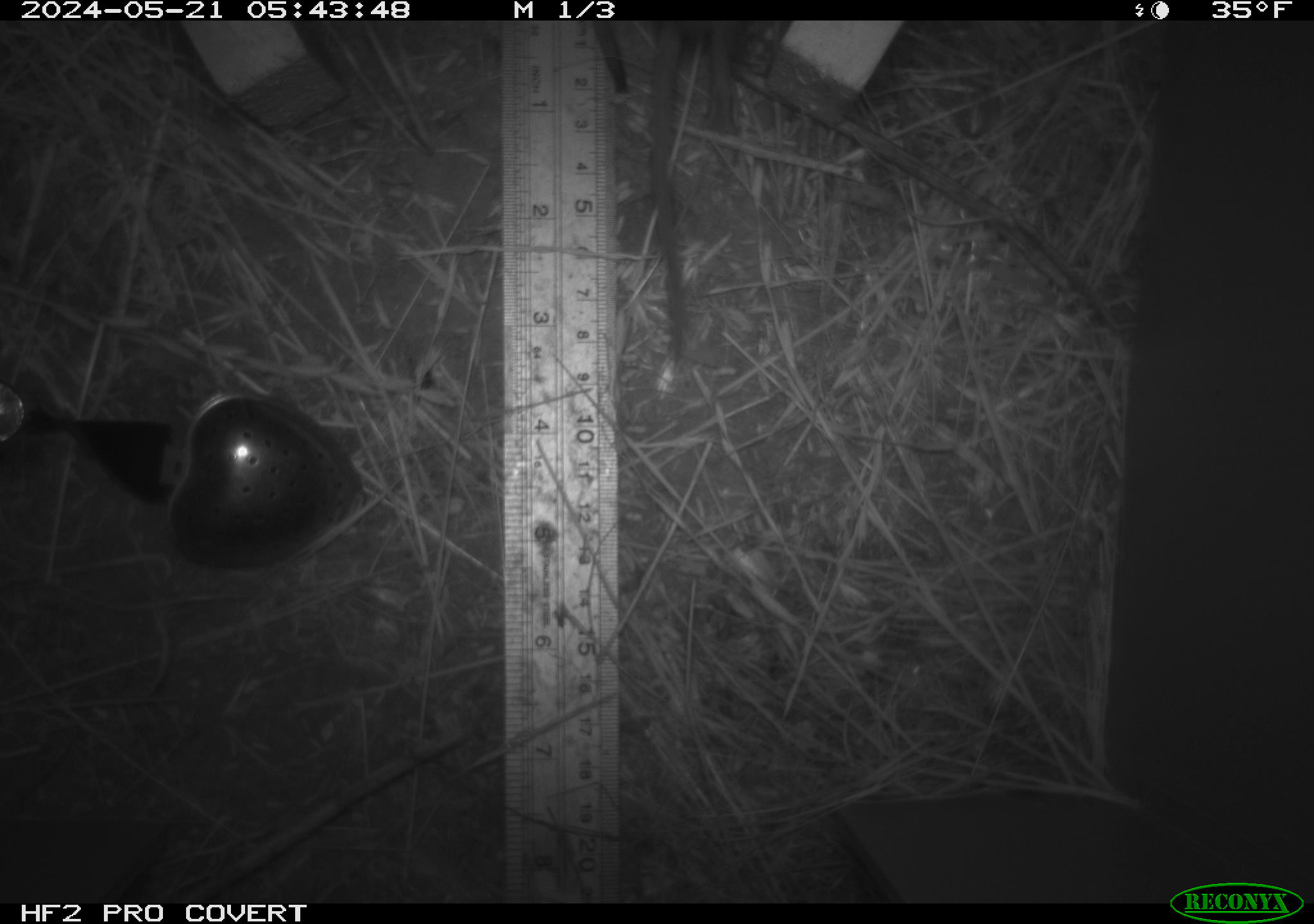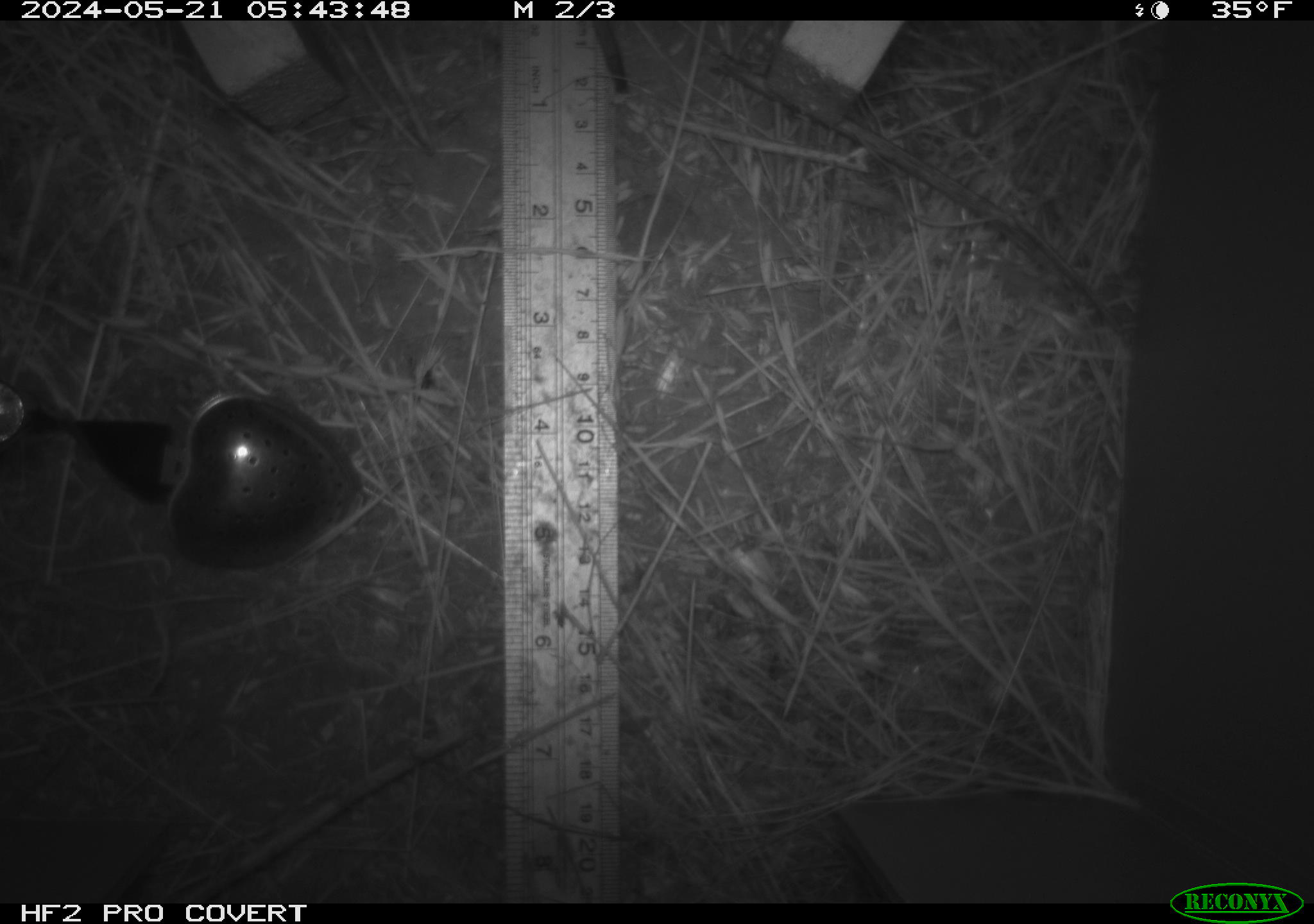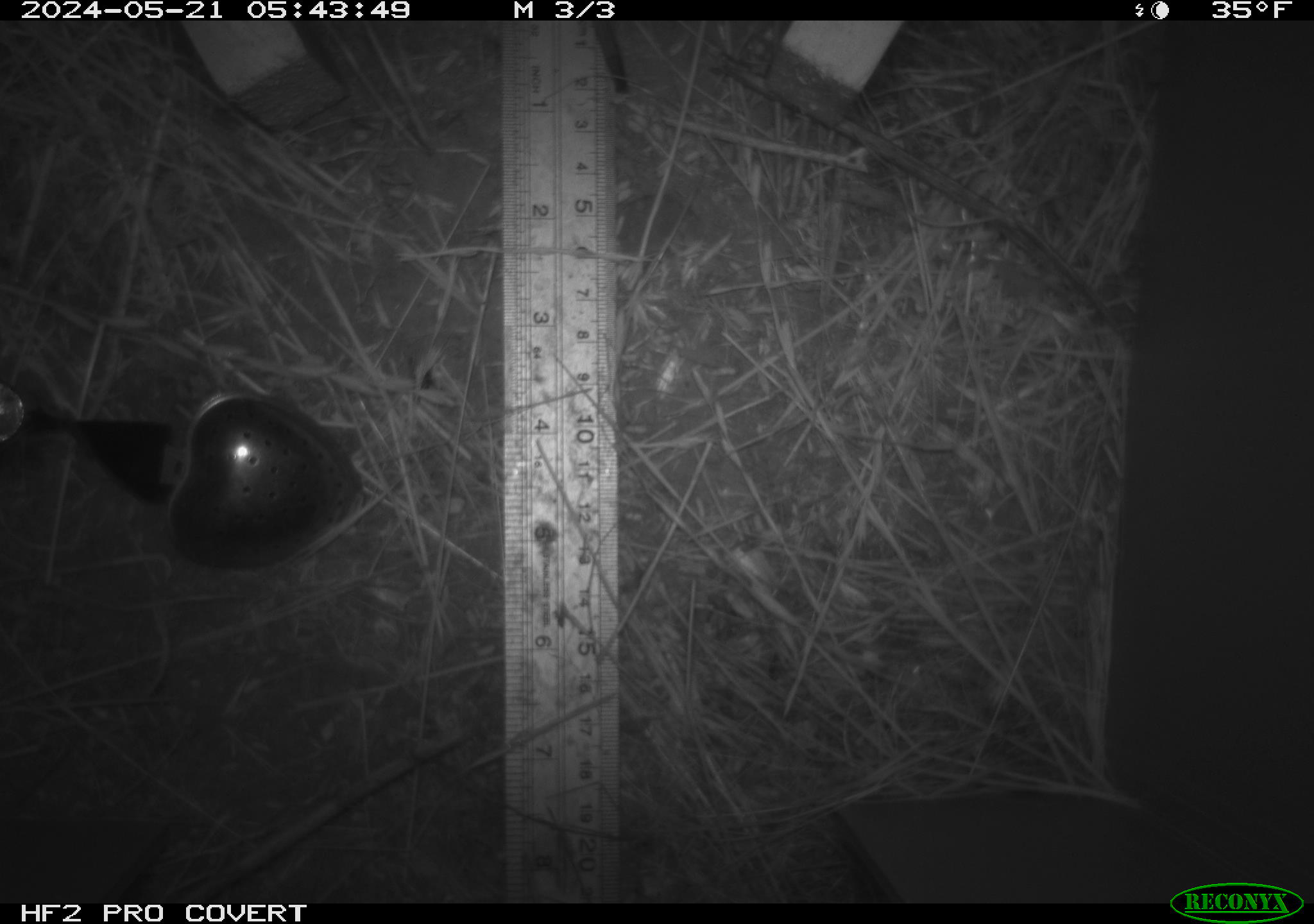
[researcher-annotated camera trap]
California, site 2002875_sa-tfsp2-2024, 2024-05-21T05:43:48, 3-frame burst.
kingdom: Animalia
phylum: Chordata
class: Mammalia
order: Rodentia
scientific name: Rodentia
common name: rodent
Rodent (Rodentia).